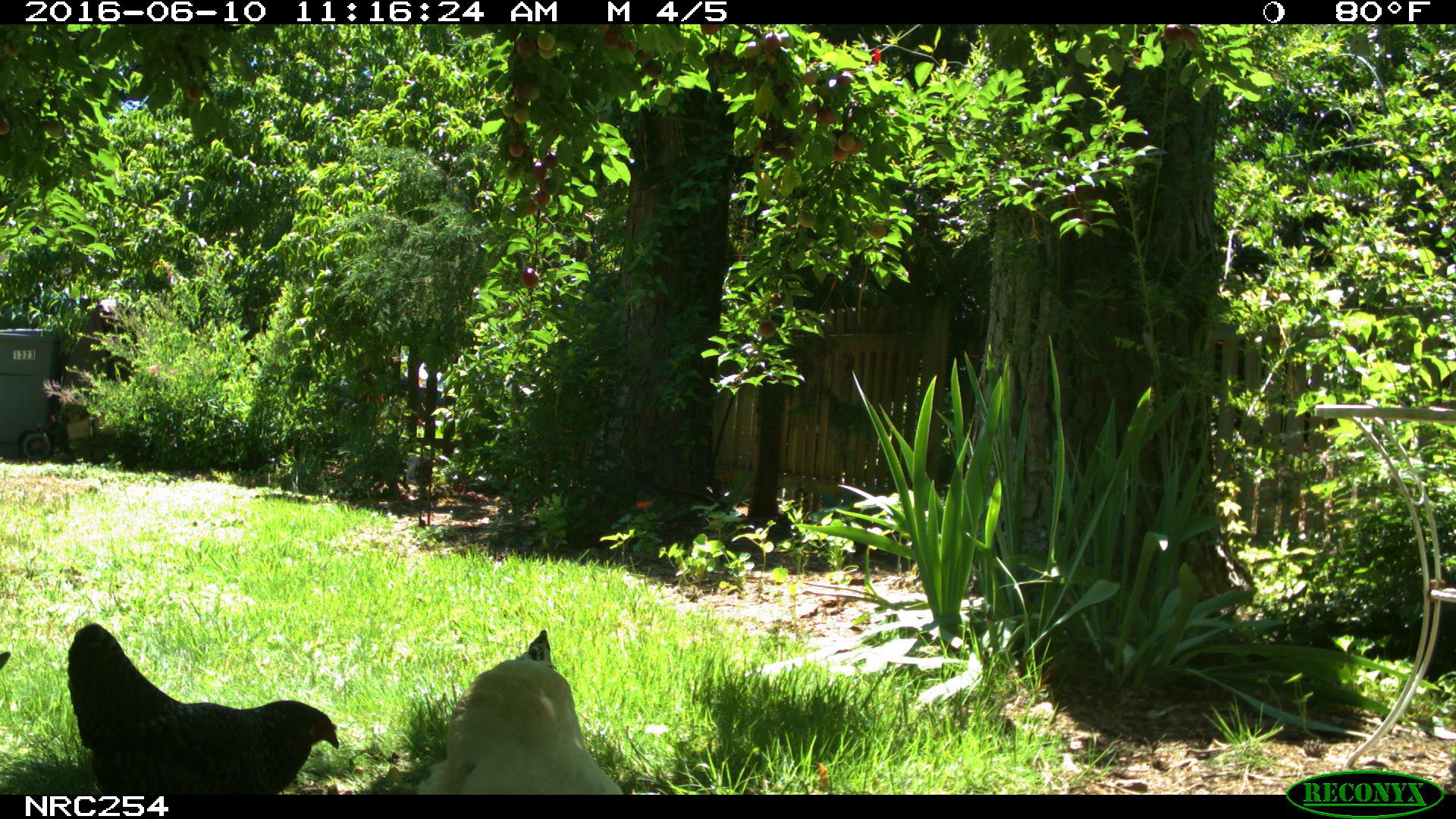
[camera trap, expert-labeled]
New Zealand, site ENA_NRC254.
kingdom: Animalia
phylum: Chordata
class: Aves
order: Galliformes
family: Phasianidae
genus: Gallus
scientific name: Gallus gallus domesticus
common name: chicken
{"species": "chicken (Gallus gallus domesticus)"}